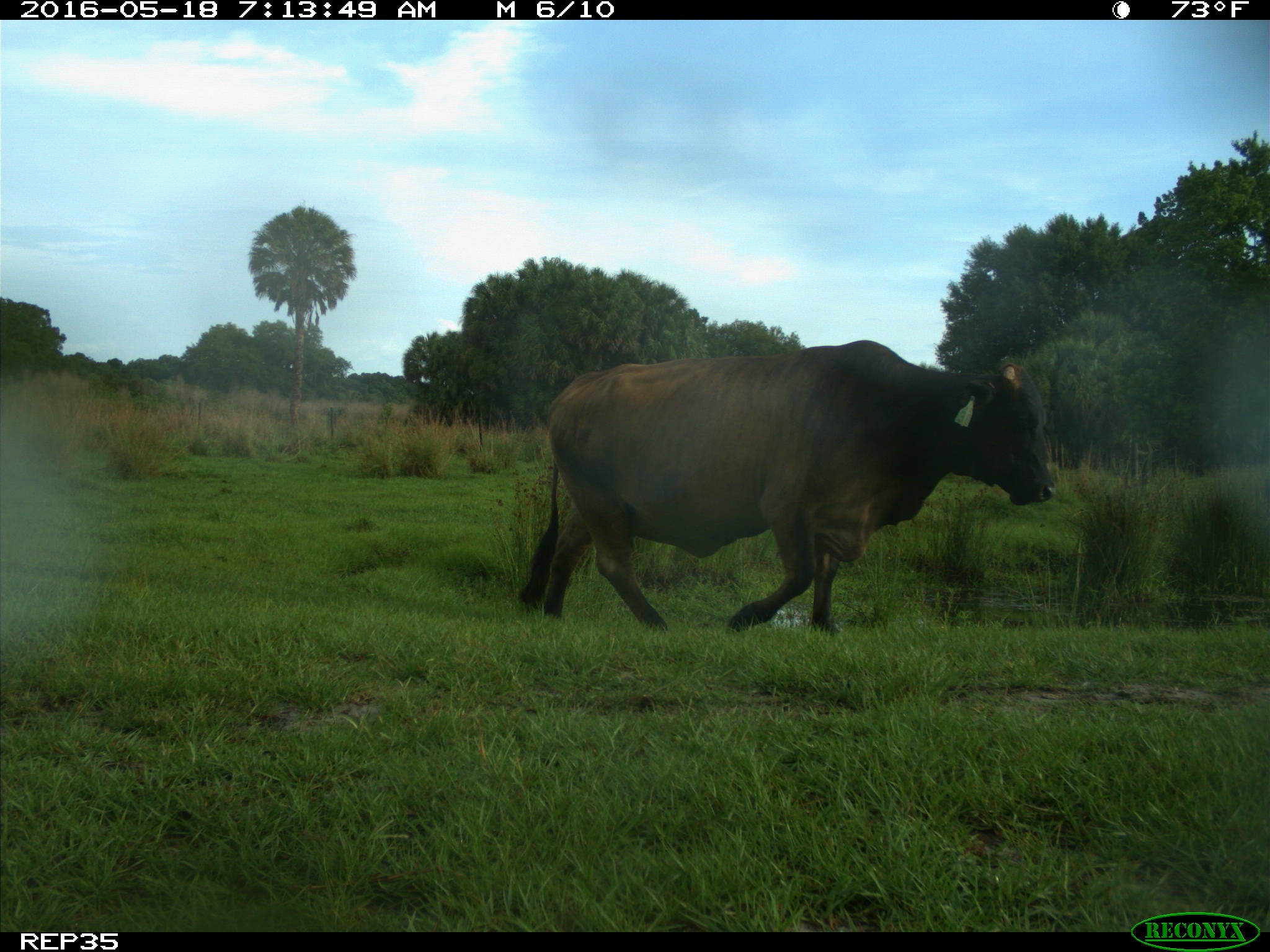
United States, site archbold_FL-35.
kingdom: Animalia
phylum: Chordata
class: Mammalia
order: Artiodactyla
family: Bovidae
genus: Bos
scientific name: Bos taurus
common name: domestic cow